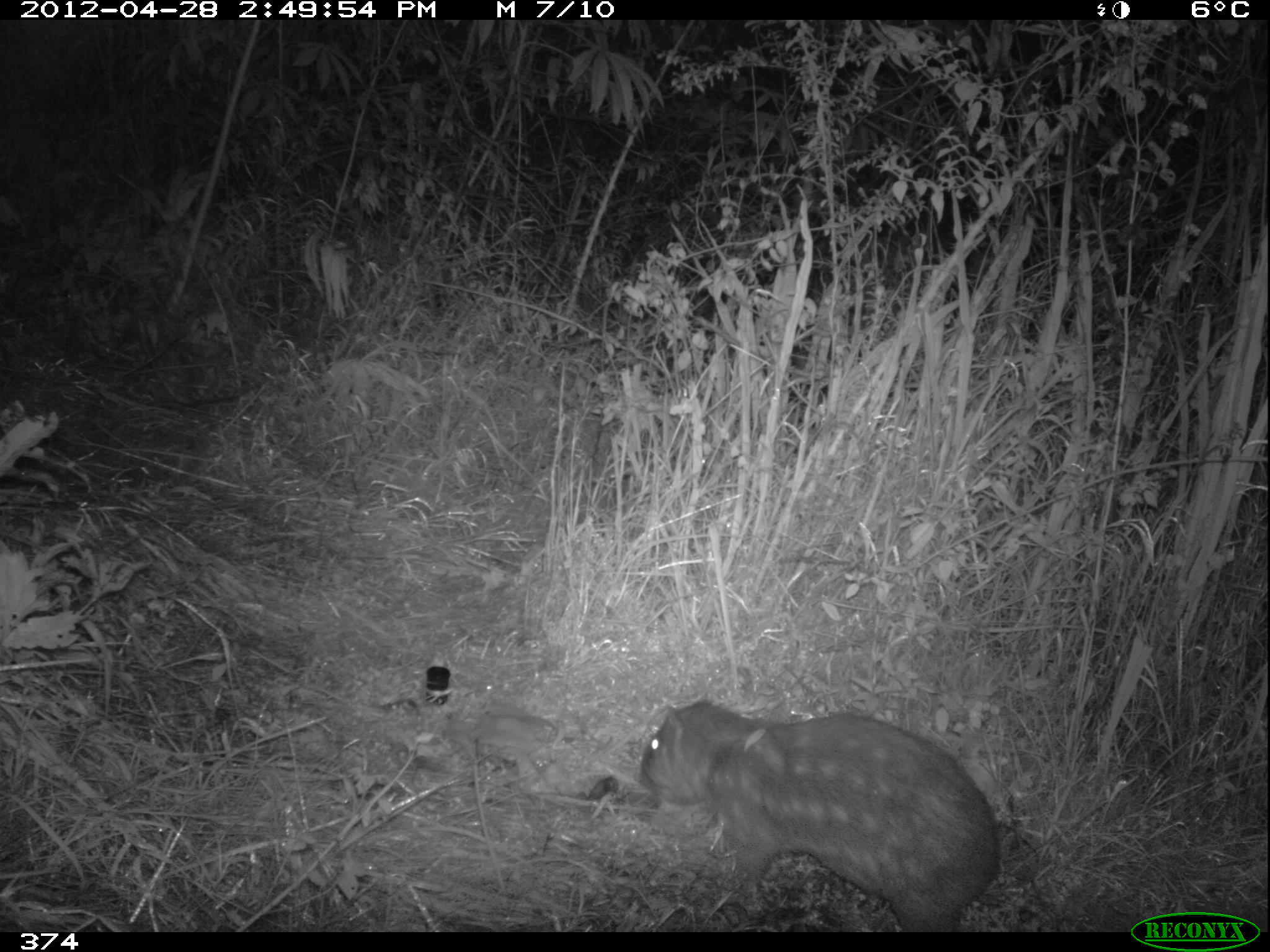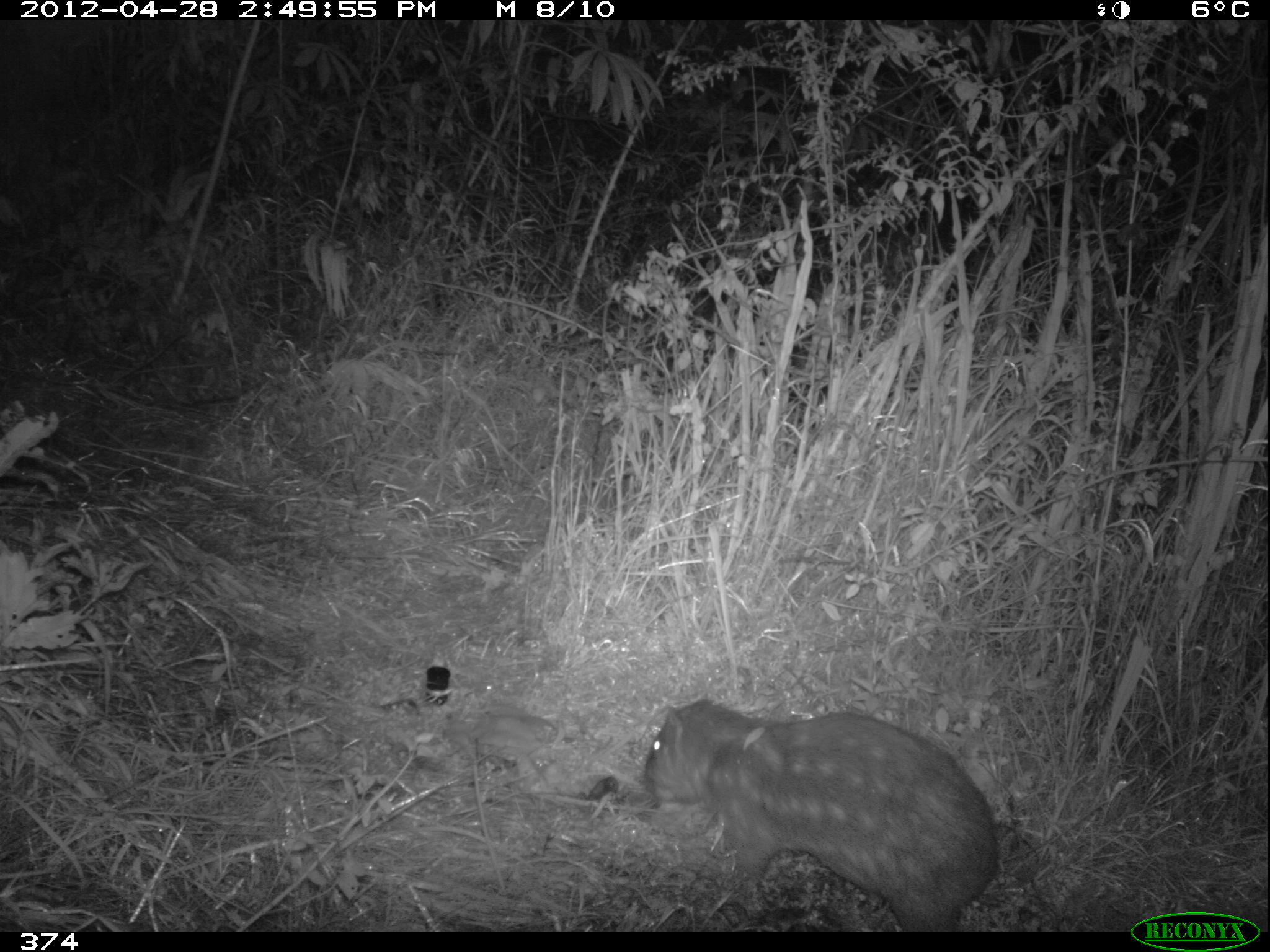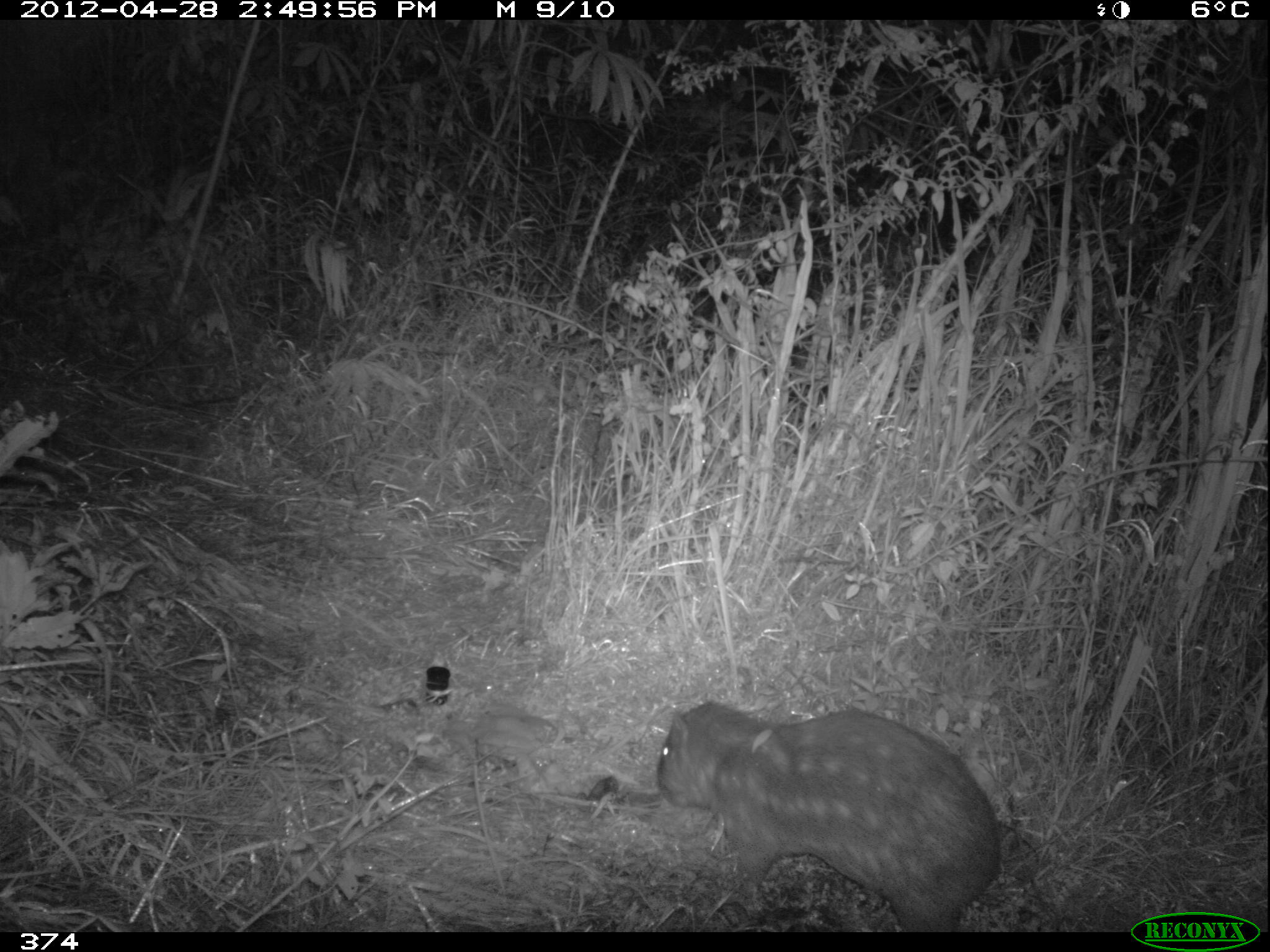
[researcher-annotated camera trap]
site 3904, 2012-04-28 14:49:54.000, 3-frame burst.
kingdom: Animalia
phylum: Chordata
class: Mammalia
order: Rodentia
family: Cuniculidae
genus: Cuniculus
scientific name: Cuniculus taczanowskii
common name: mountain paca